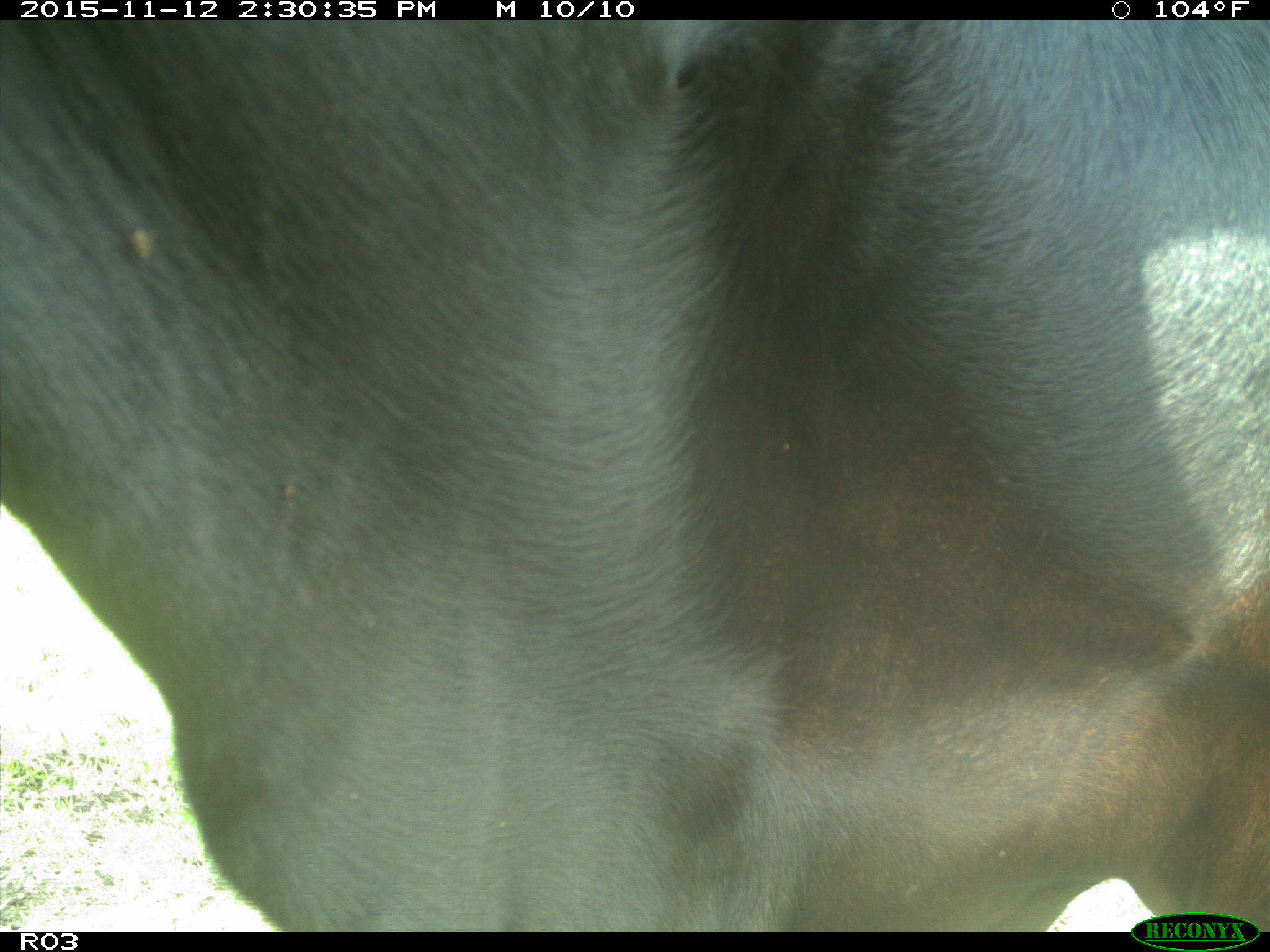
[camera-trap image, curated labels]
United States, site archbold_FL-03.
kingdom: Animalia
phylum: Chordata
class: Mammalia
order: Artiodactyla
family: Bovidae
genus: Bos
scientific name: Bos taurus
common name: domestic cow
Bos taurus (domestic cow).